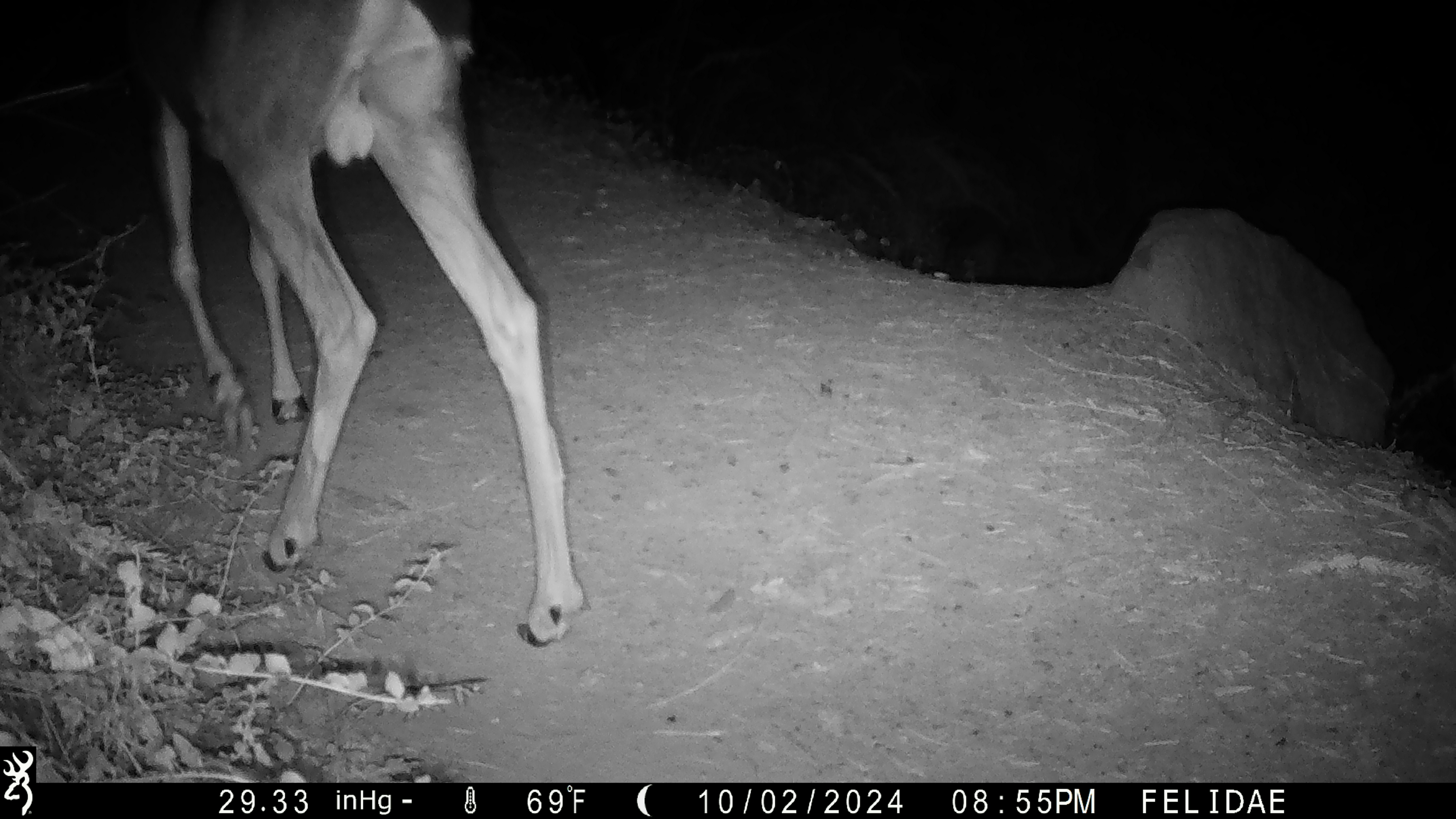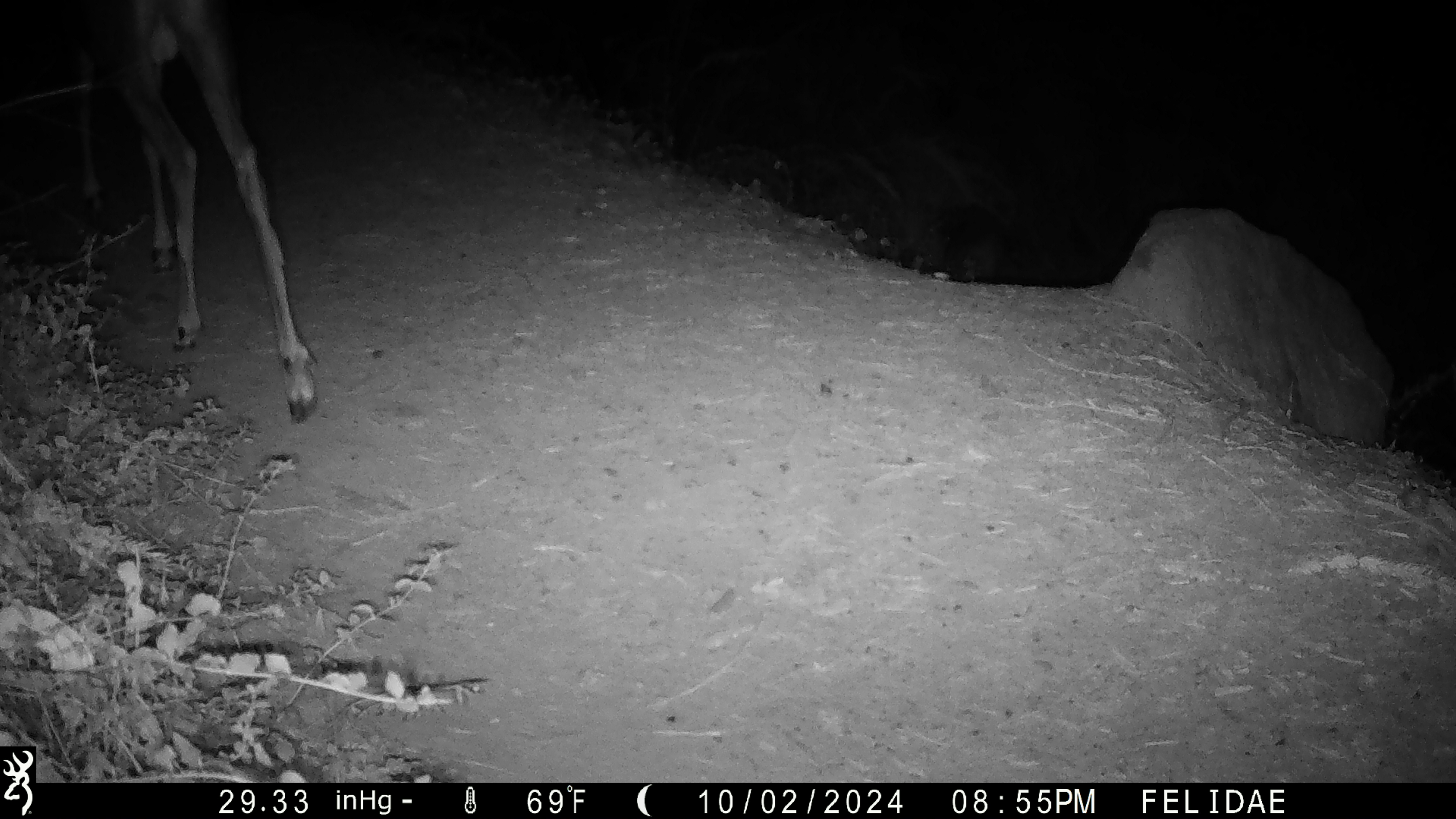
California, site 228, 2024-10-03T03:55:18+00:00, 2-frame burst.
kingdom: Animalia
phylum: Chordata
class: Mammalia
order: Artiodactyla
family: Cervidae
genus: Odocoileus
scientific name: Odocoileus hemionus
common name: mule deer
Mule deer (Odocoileus hemionus).